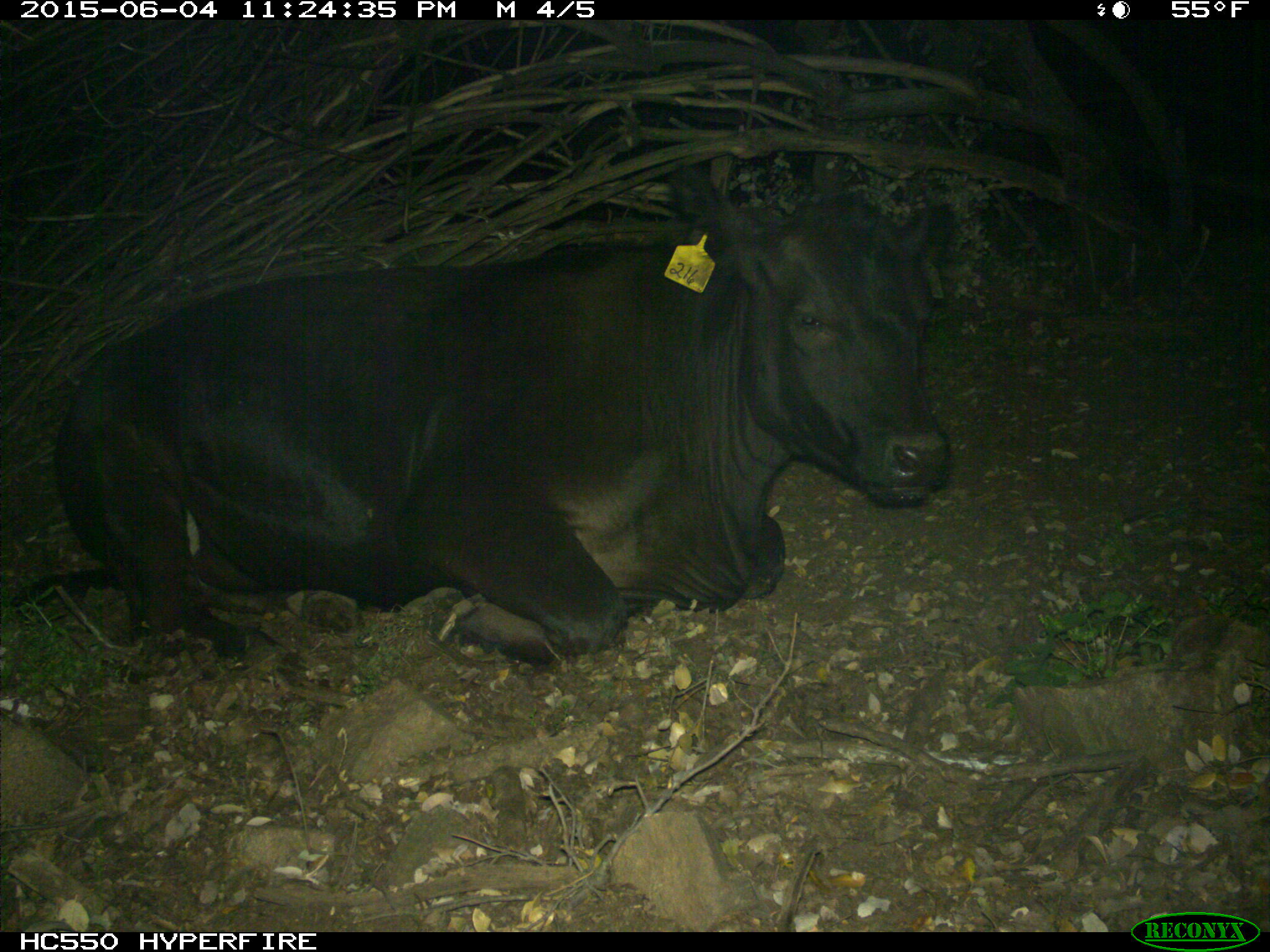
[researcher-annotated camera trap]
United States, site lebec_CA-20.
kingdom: Animalia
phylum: Chordata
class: Mammalia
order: Artiodactyla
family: Bovidae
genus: Bos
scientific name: Bos taurus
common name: domestic cow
Bos taurus (domestic cow).